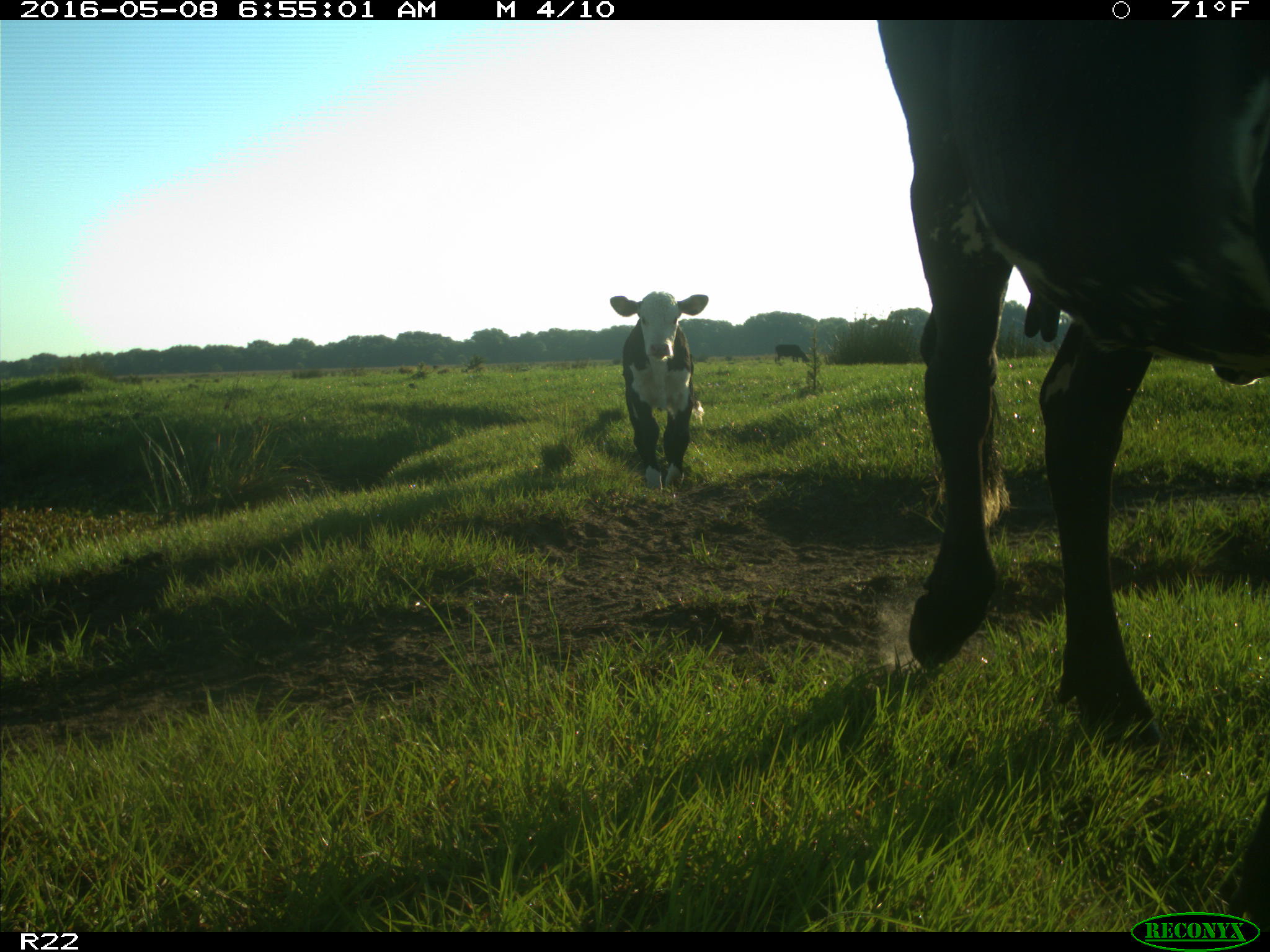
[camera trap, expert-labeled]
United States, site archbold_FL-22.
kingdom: Animalia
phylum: Chordata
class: Mammalia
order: Artiodactyla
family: Bovidae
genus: Bos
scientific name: Bos taurus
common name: domestic cow